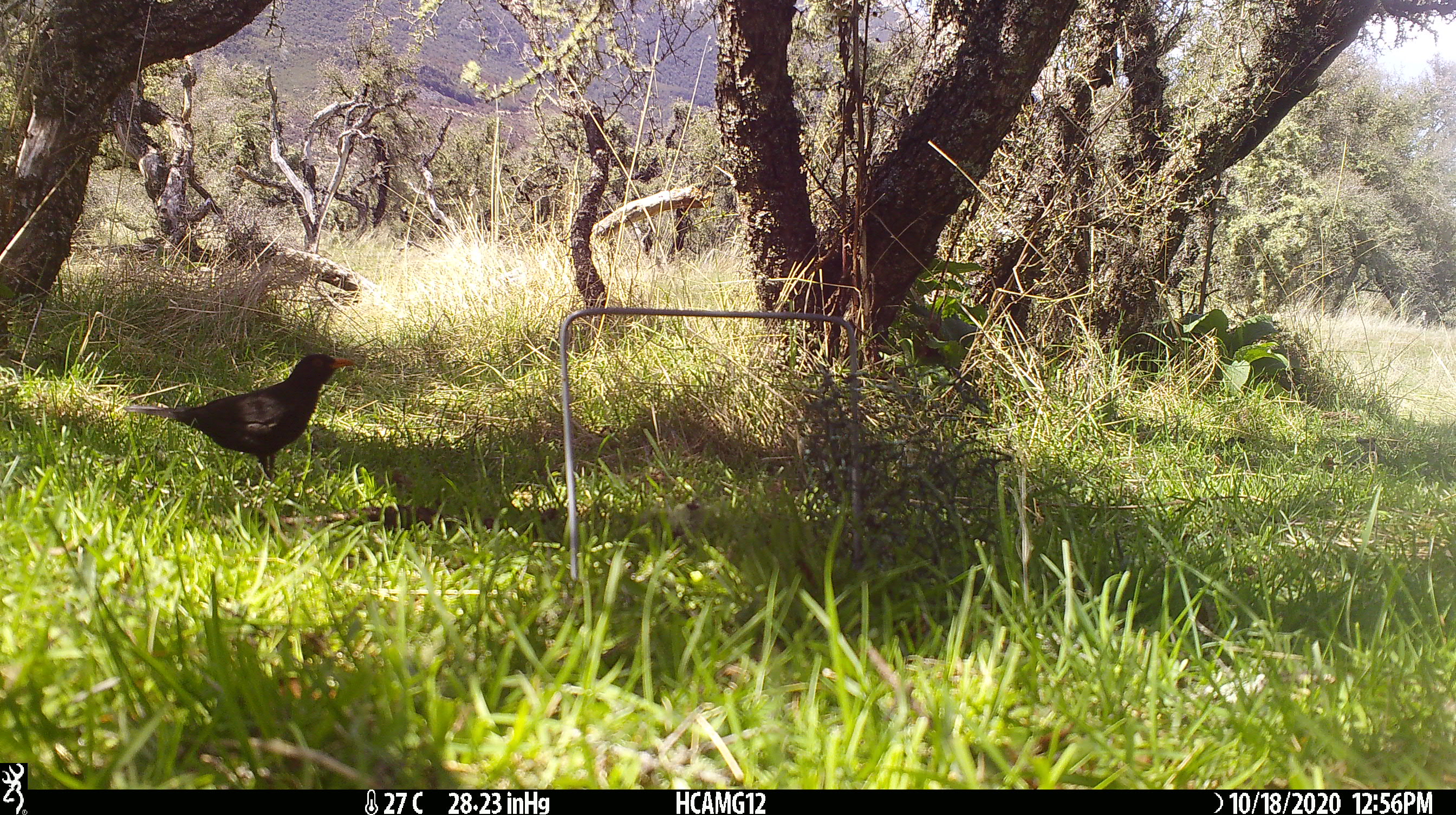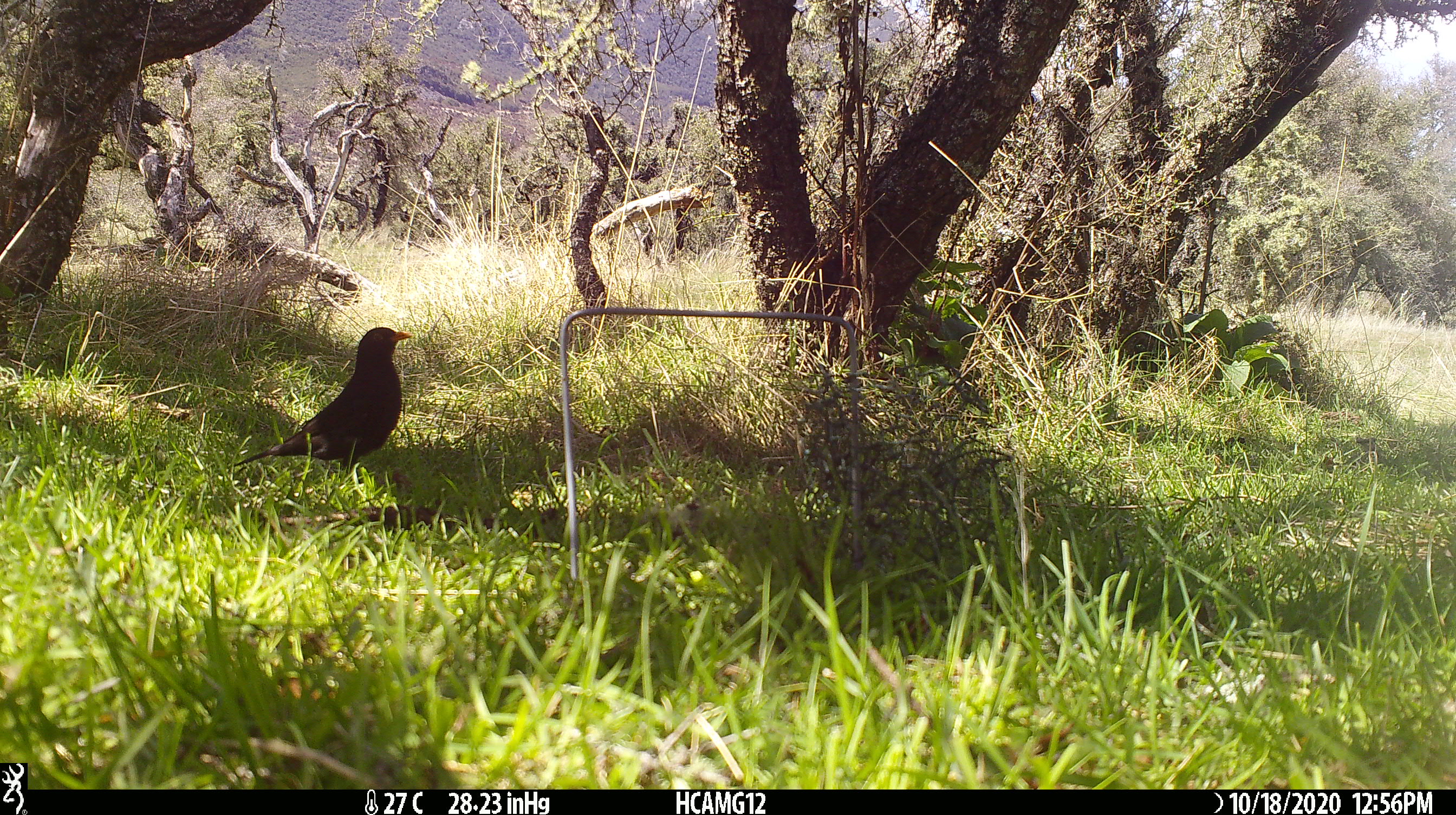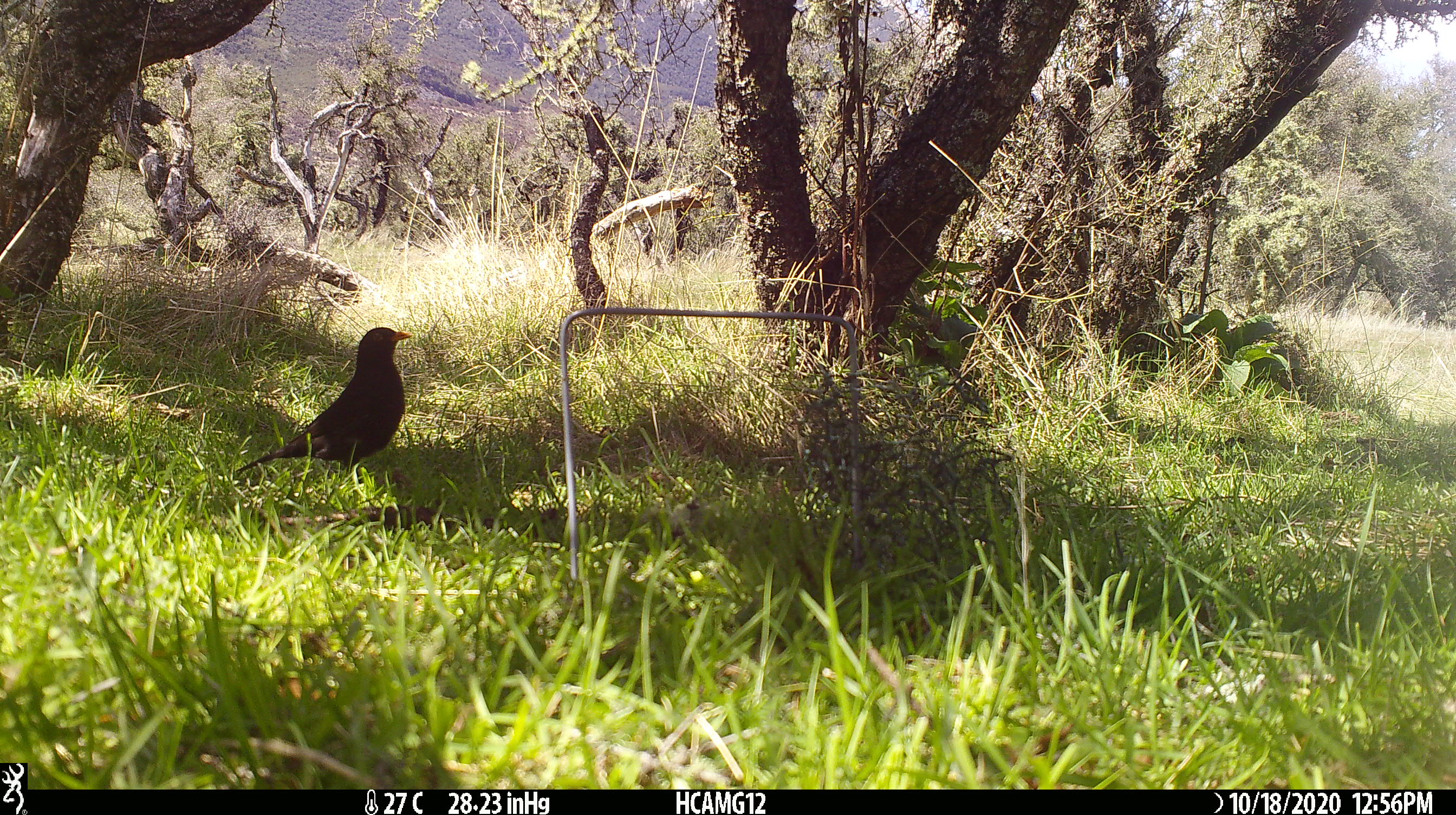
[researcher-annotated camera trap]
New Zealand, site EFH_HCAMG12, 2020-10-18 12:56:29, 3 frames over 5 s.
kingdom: Animalia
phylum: Chordata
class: Aves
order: Passeriformes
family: Turdidae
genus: Turdus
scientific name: Turdus merula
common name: eurasian blackbird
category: blackbird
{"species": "blackbird (eurasian blackbird) (Turdus merula)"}